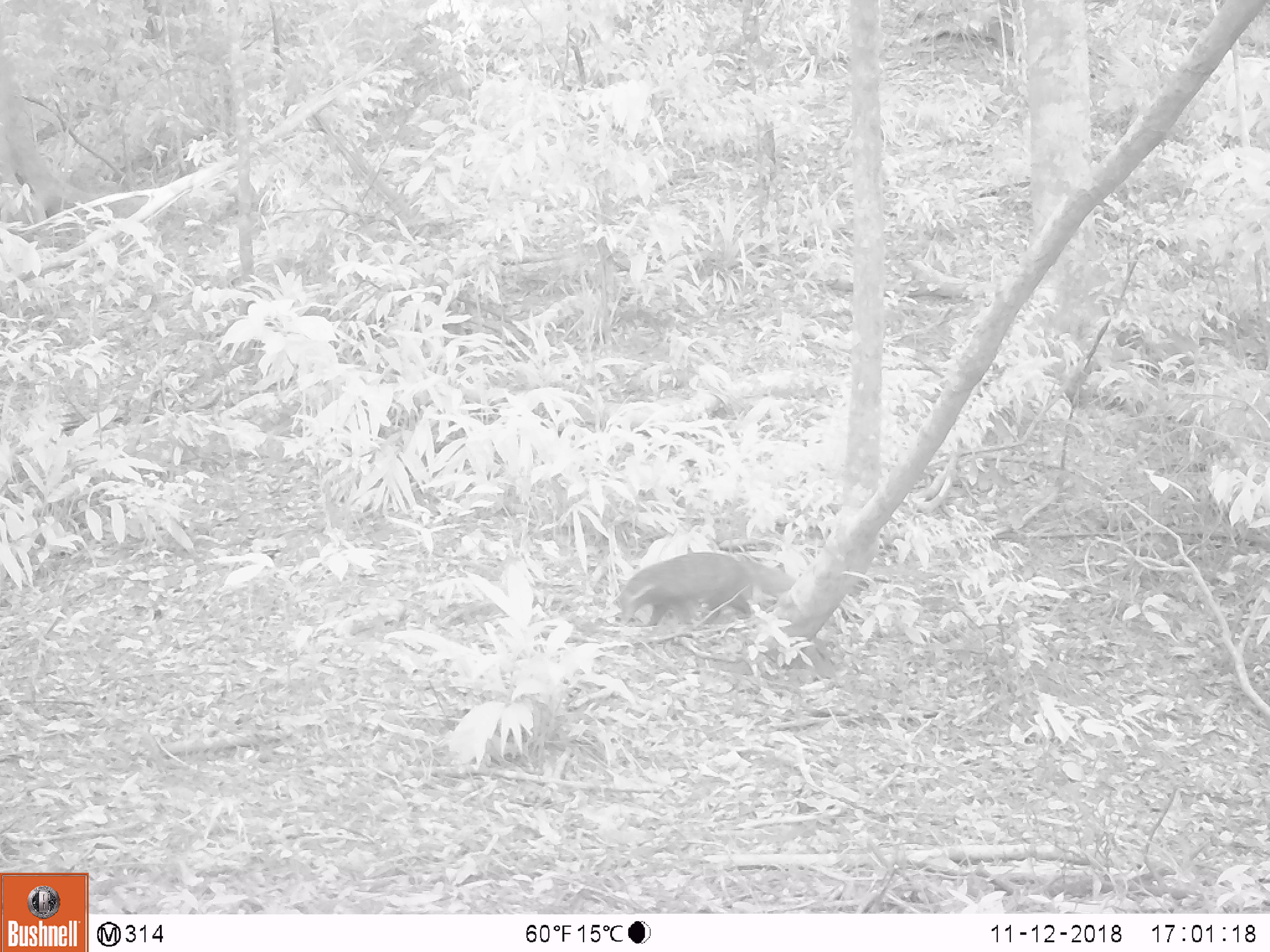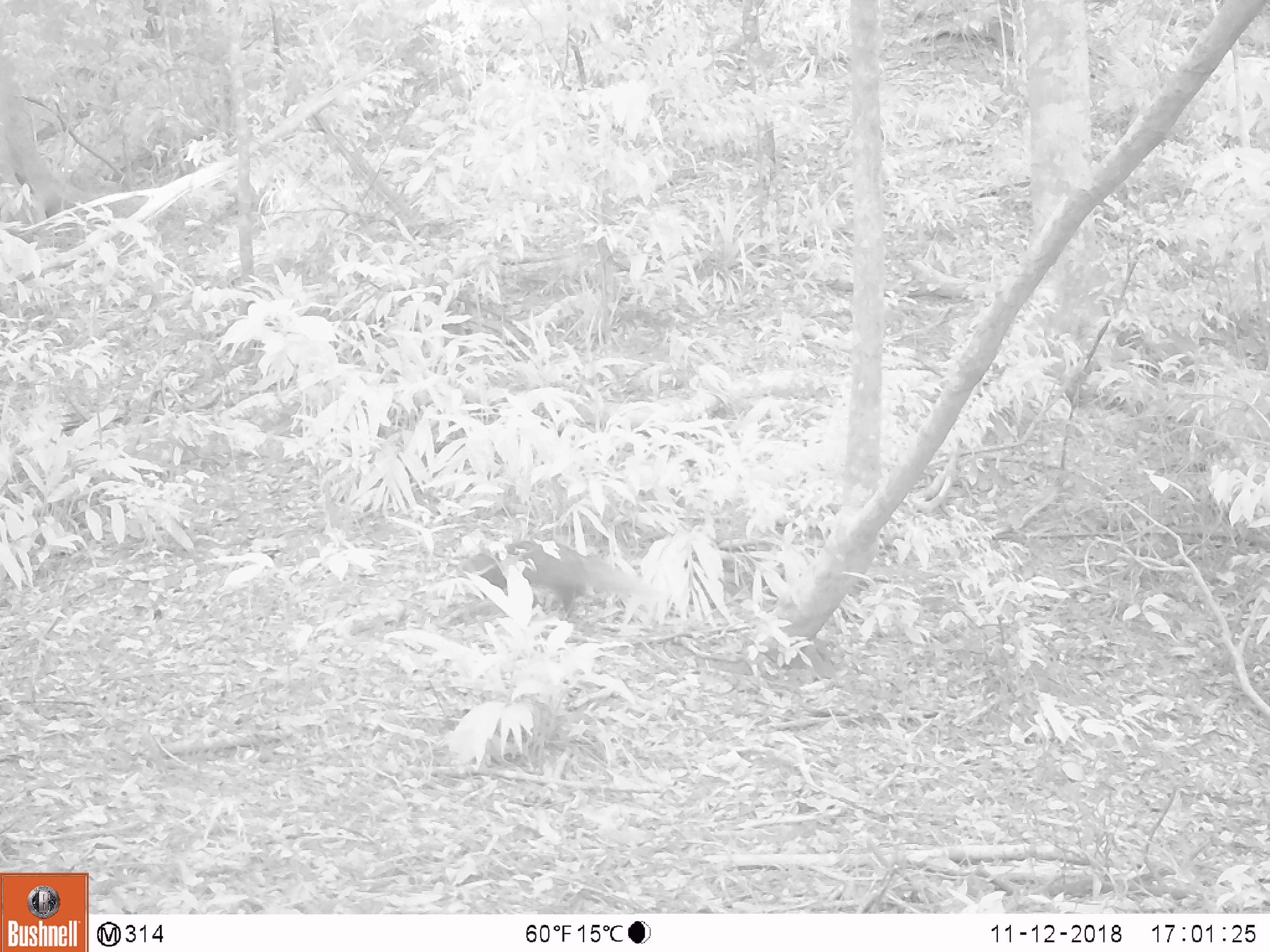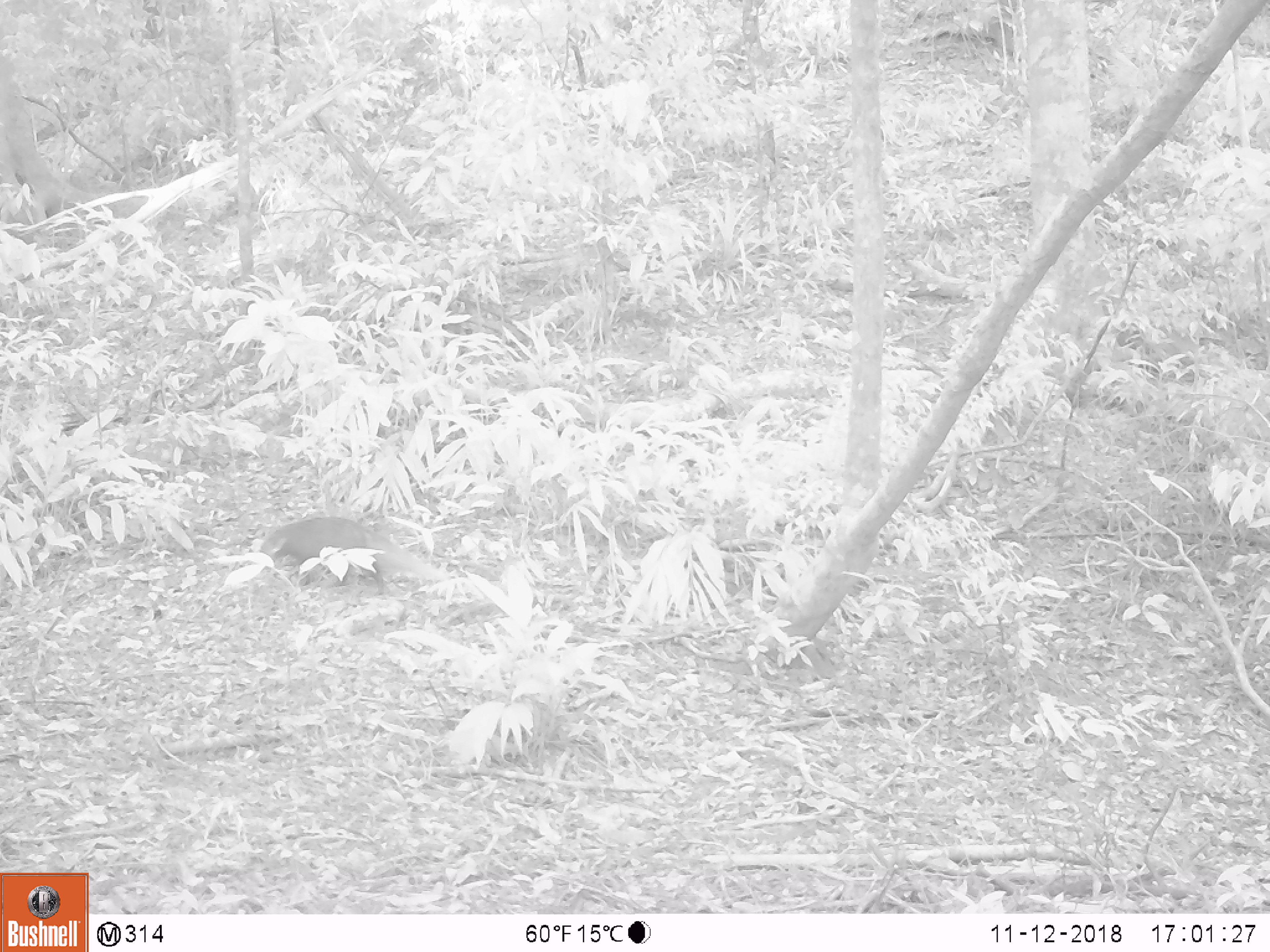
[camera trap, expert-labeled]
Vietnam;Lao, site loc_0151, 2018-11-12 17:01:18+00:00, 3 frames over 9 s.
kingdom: Animalia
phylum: Chordata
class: Mammalia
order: Carnivora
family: Herpestidae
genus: Urva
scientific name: Urva urva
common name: crab-eating mongoose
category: crab eating mongoose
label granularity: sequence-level